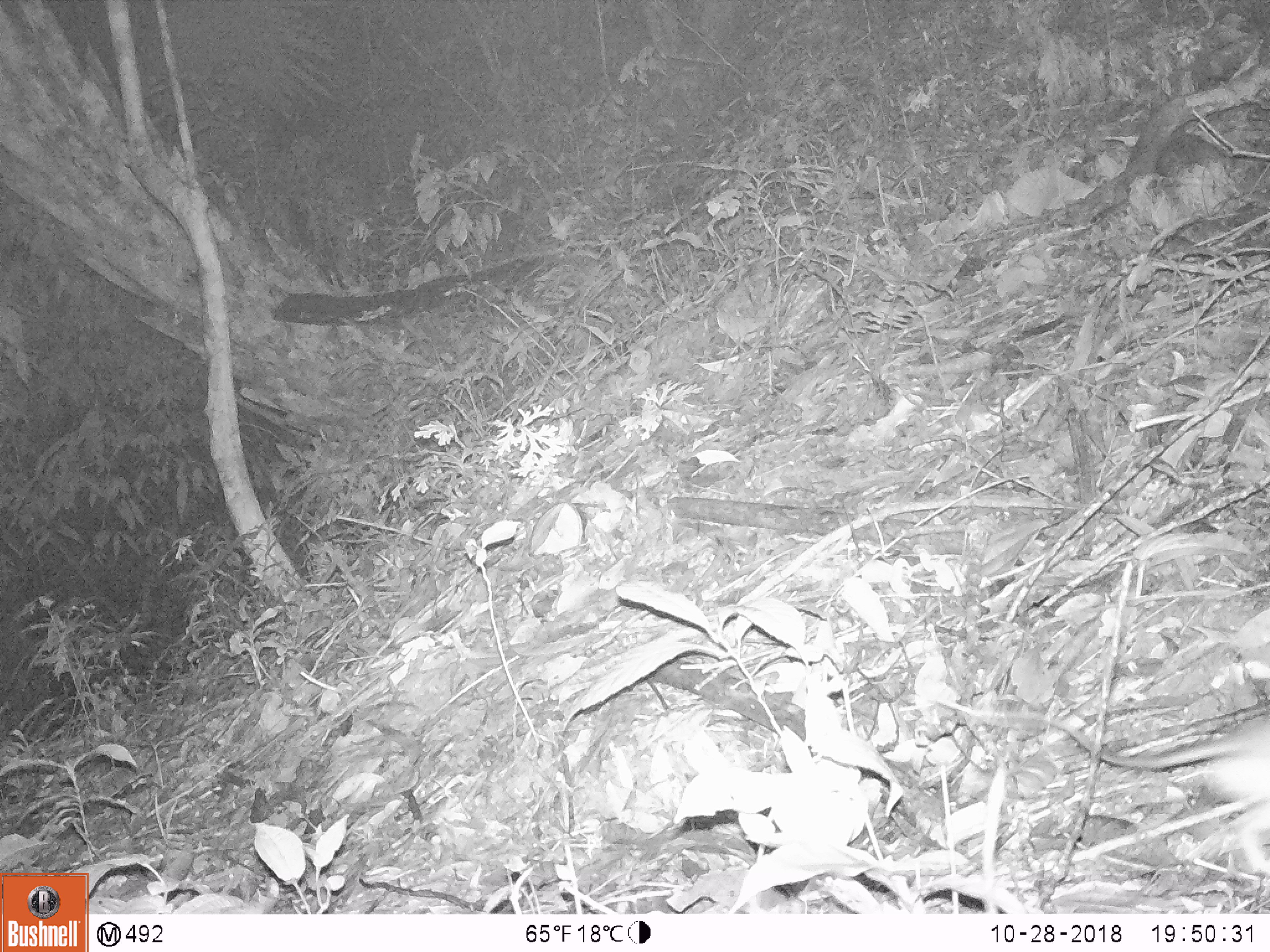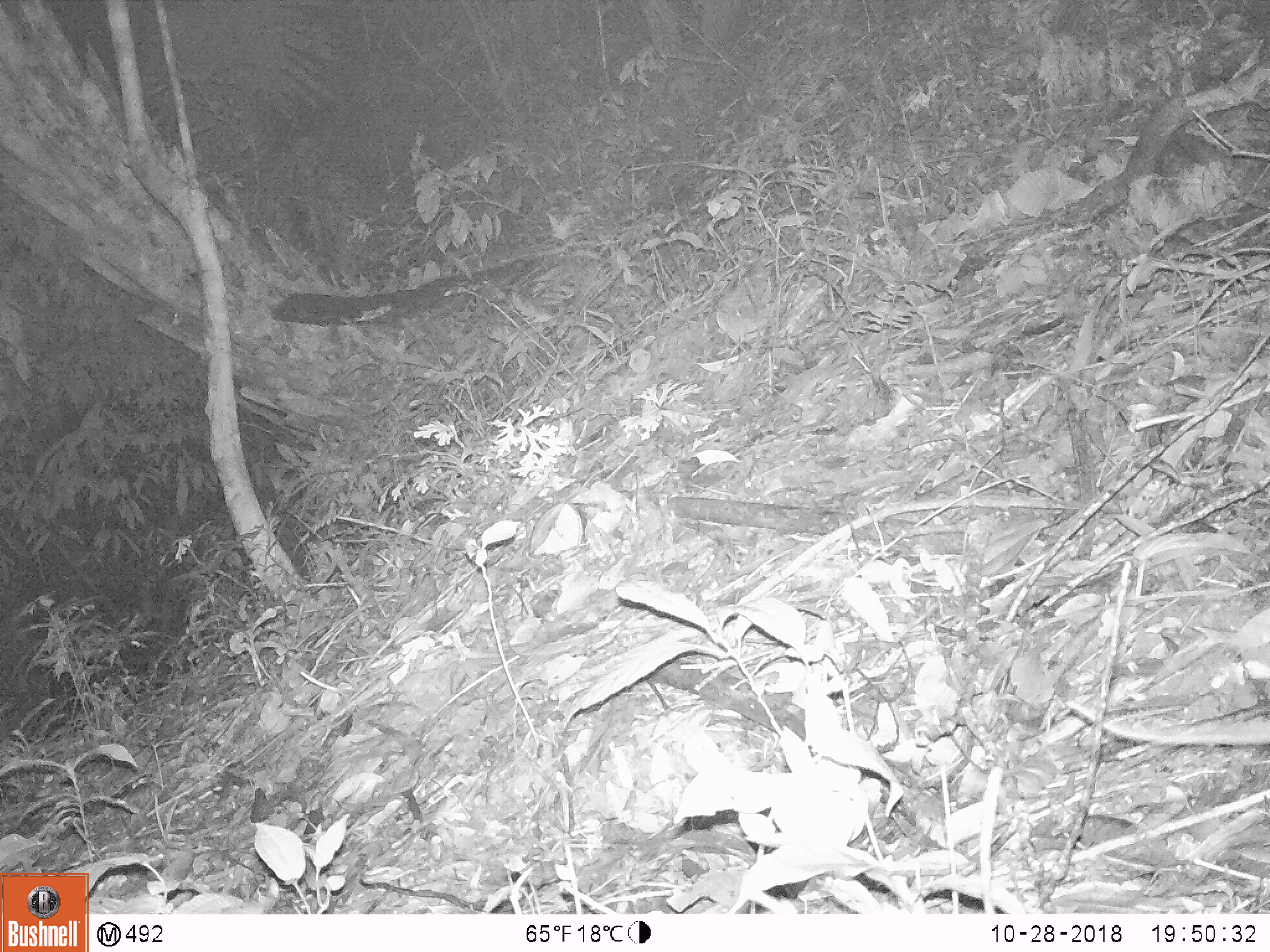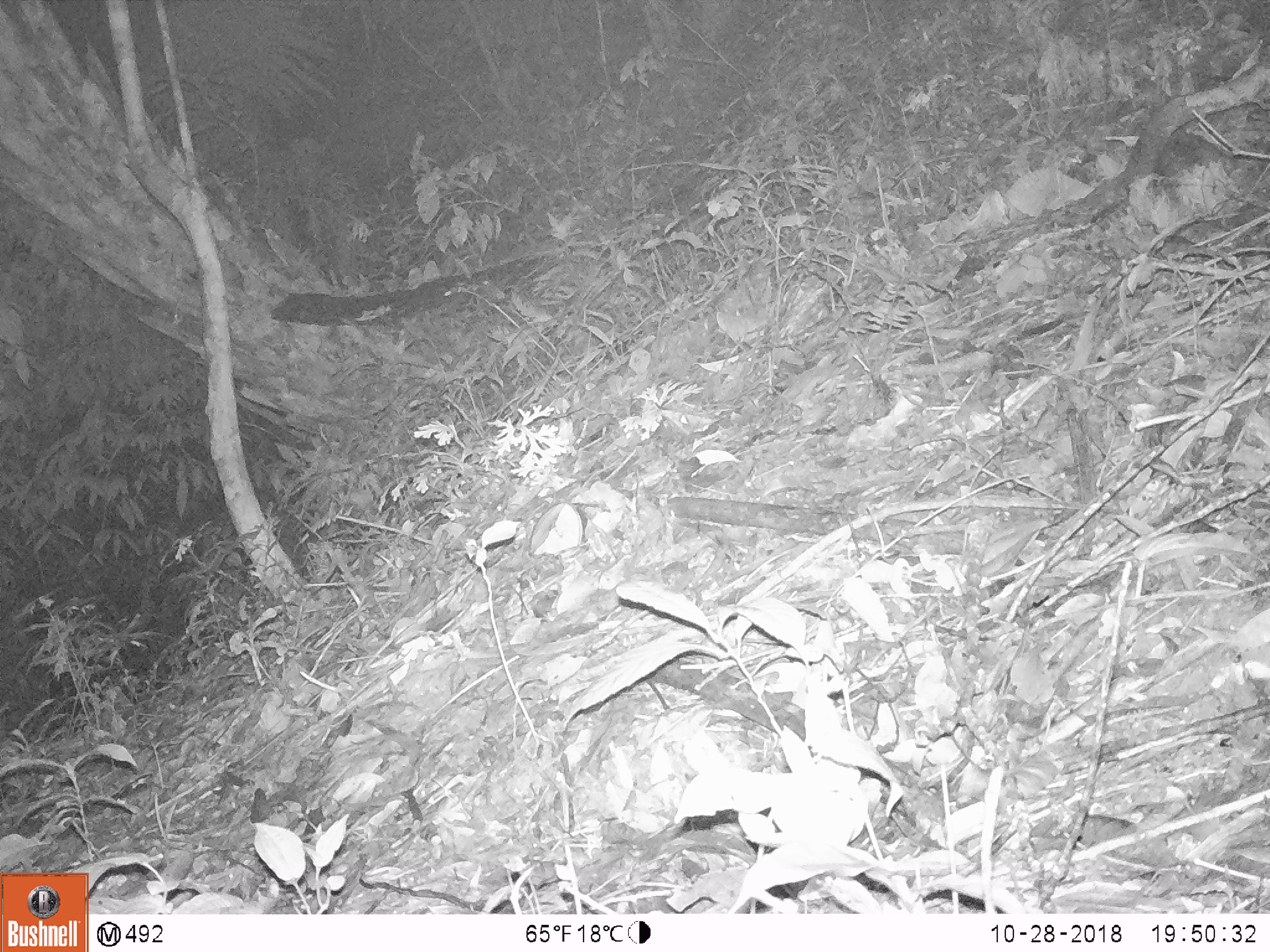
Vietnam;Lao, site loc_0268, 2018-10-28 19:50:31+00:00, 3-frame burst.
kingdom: Animalia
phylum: Chordata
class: Mammalia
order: Rodentia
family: Muridae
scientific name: Muridae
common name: old-world mice and rats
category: unidentified murid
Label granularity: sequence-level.